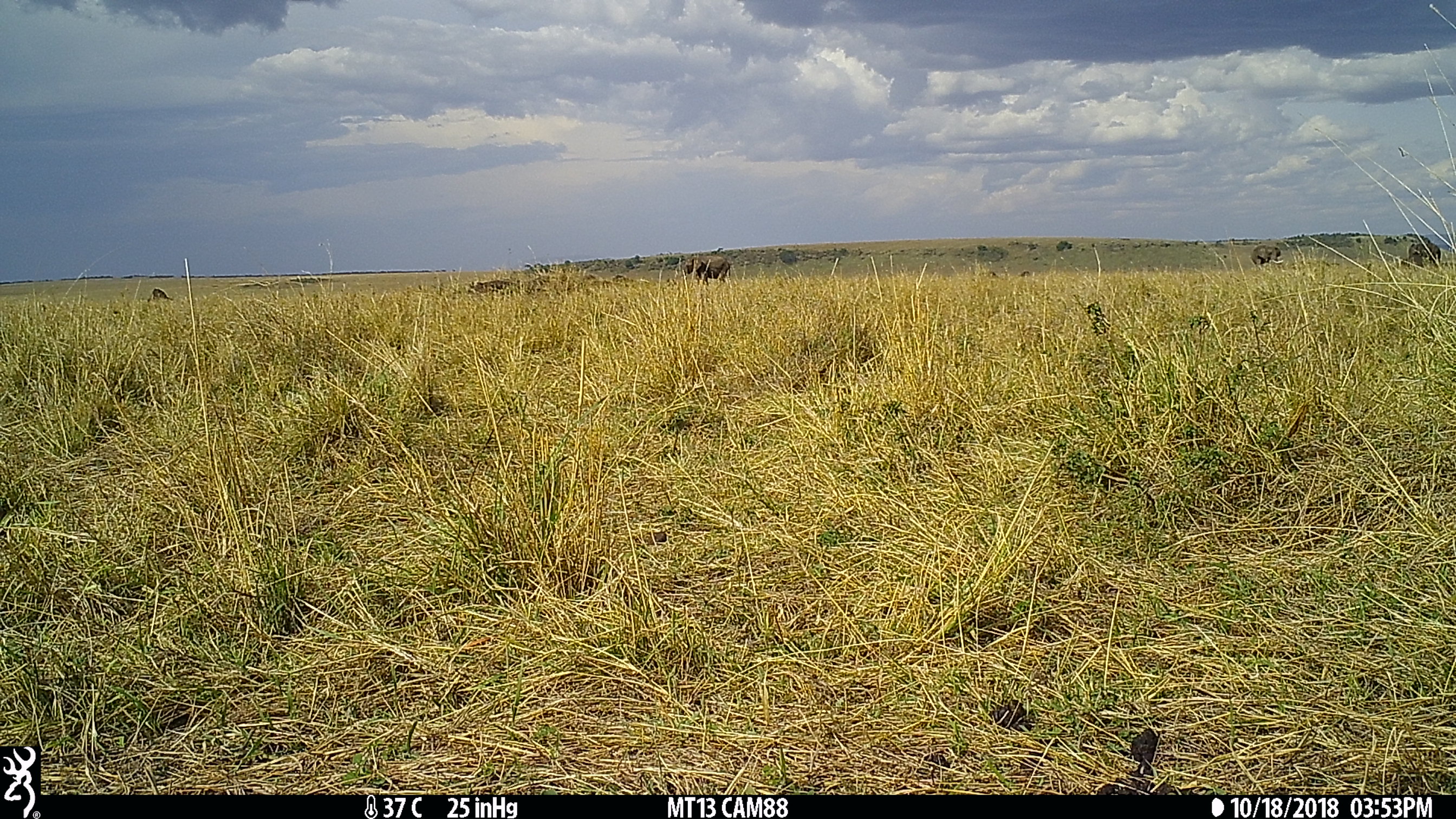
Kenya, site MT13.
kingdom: Animalia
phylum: Chordata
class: Mammalia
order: Proboscidea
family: Elephantidae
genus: Loxodonta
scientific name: Loxodonta africana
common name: elephant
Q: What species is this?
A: Elephant (Loxodonta africana).